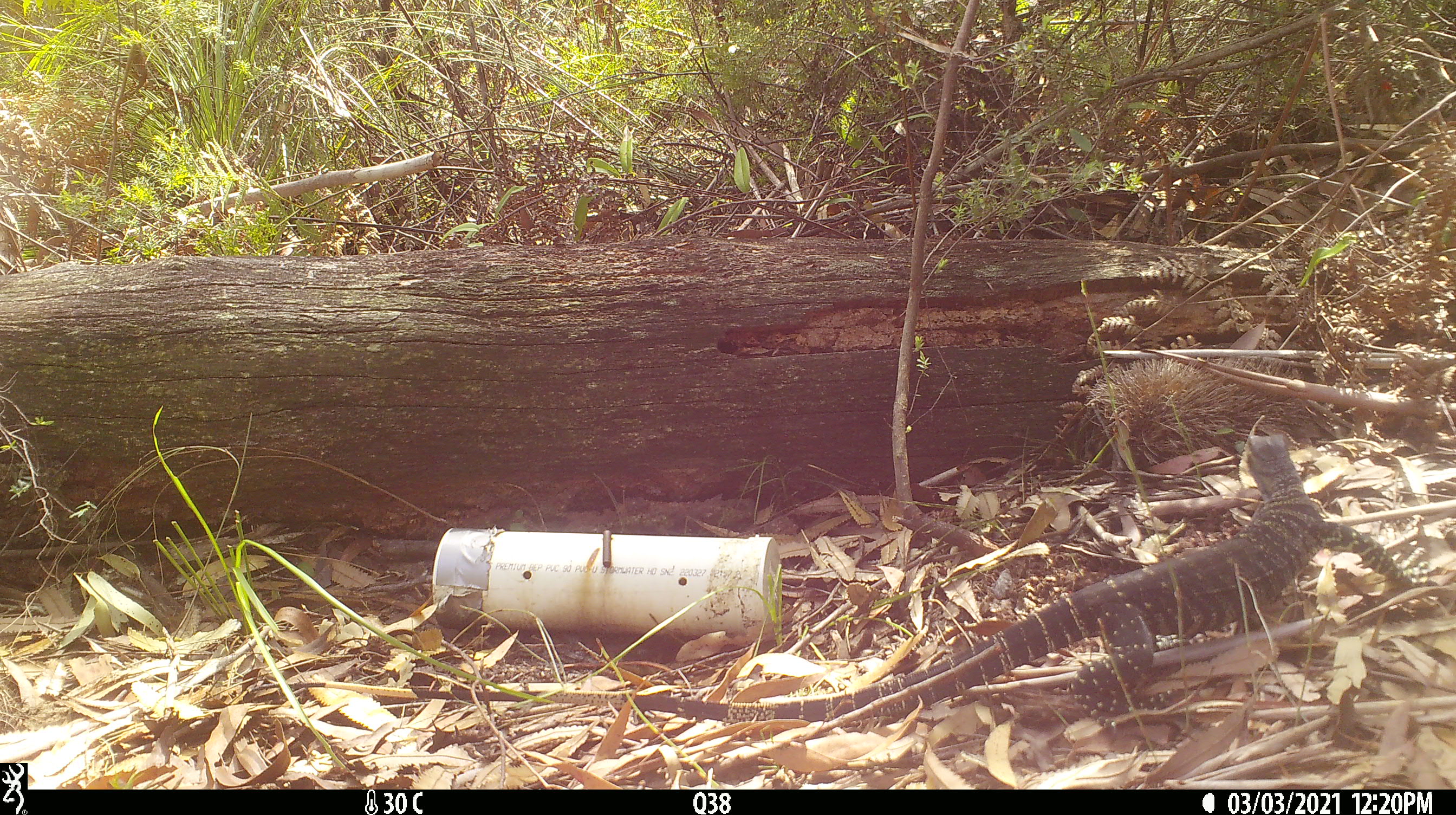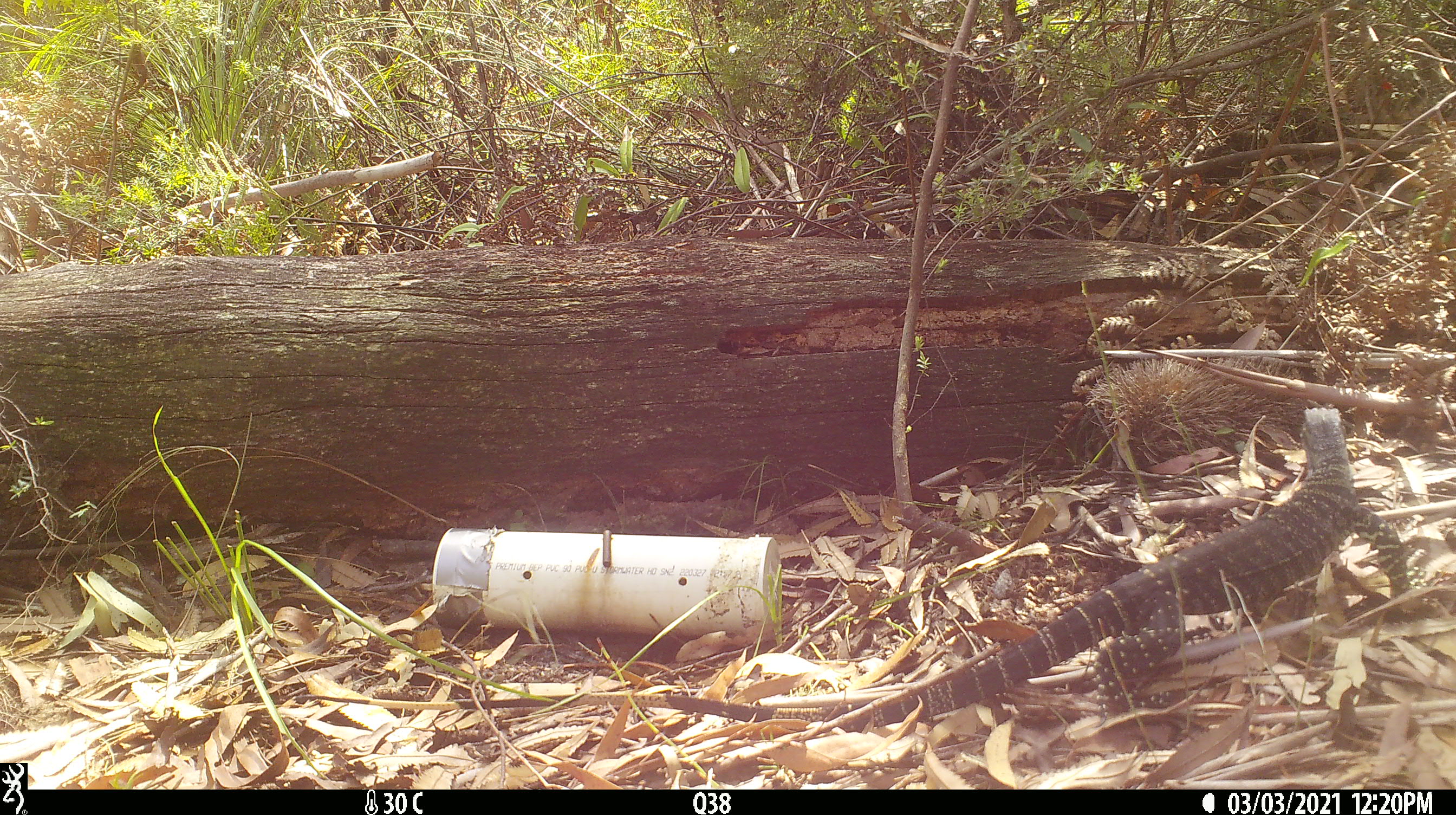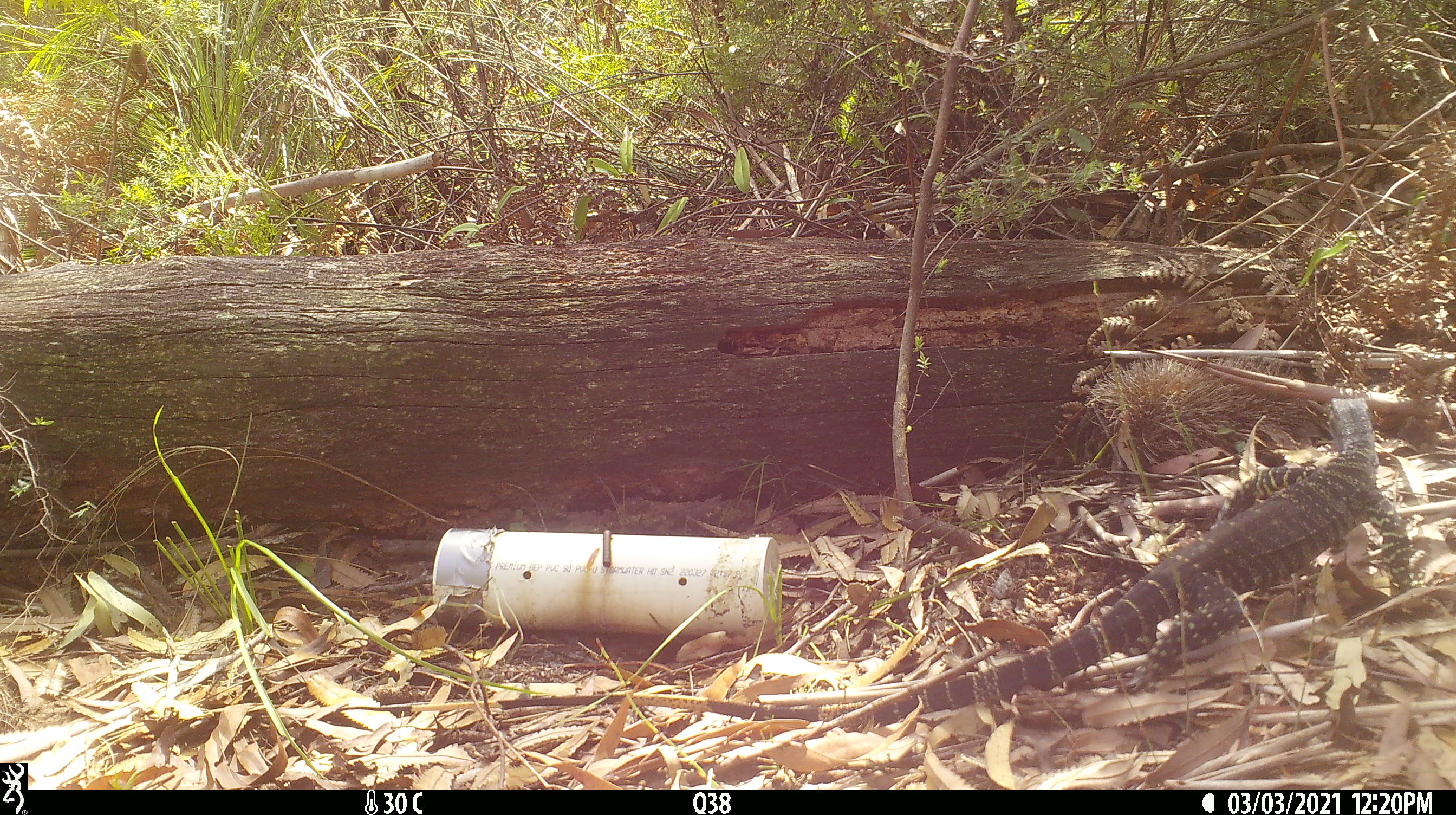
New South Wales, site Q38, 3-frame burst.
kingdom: Animalia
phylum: Chordata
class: Reptilia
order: Squamata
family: Varanidae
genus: Varanus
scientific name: Varanus varius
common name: lace monitor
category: goanna